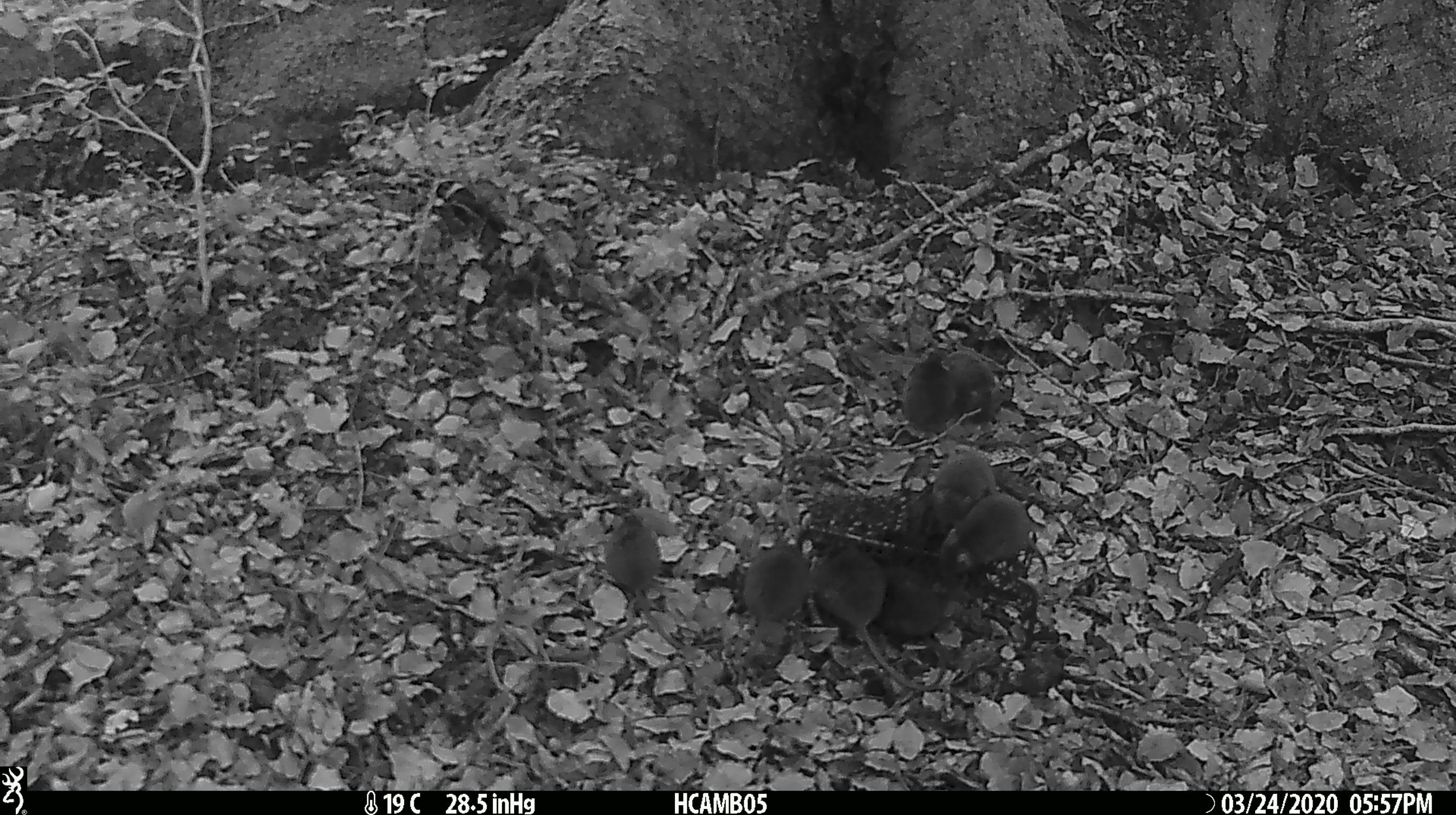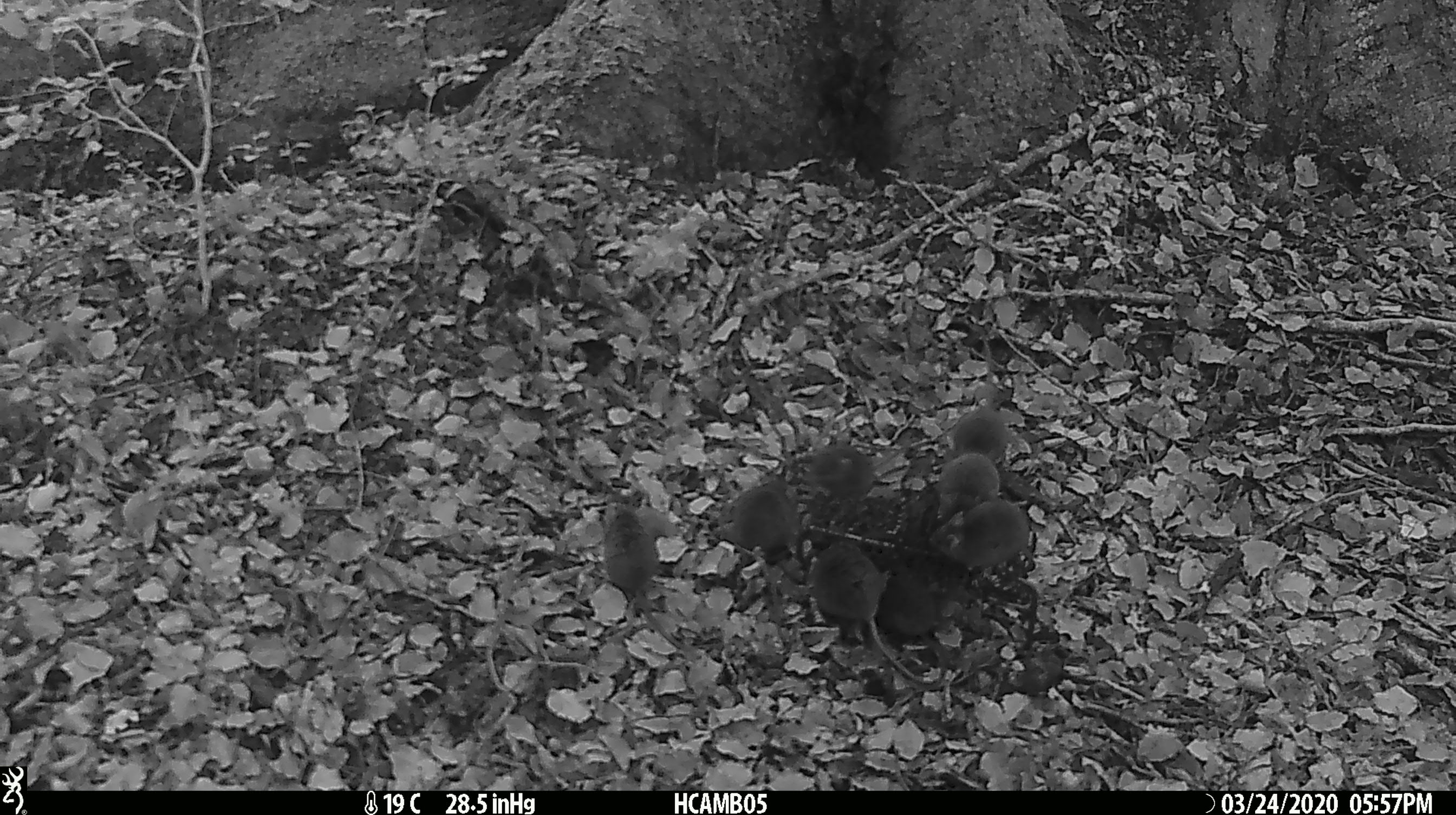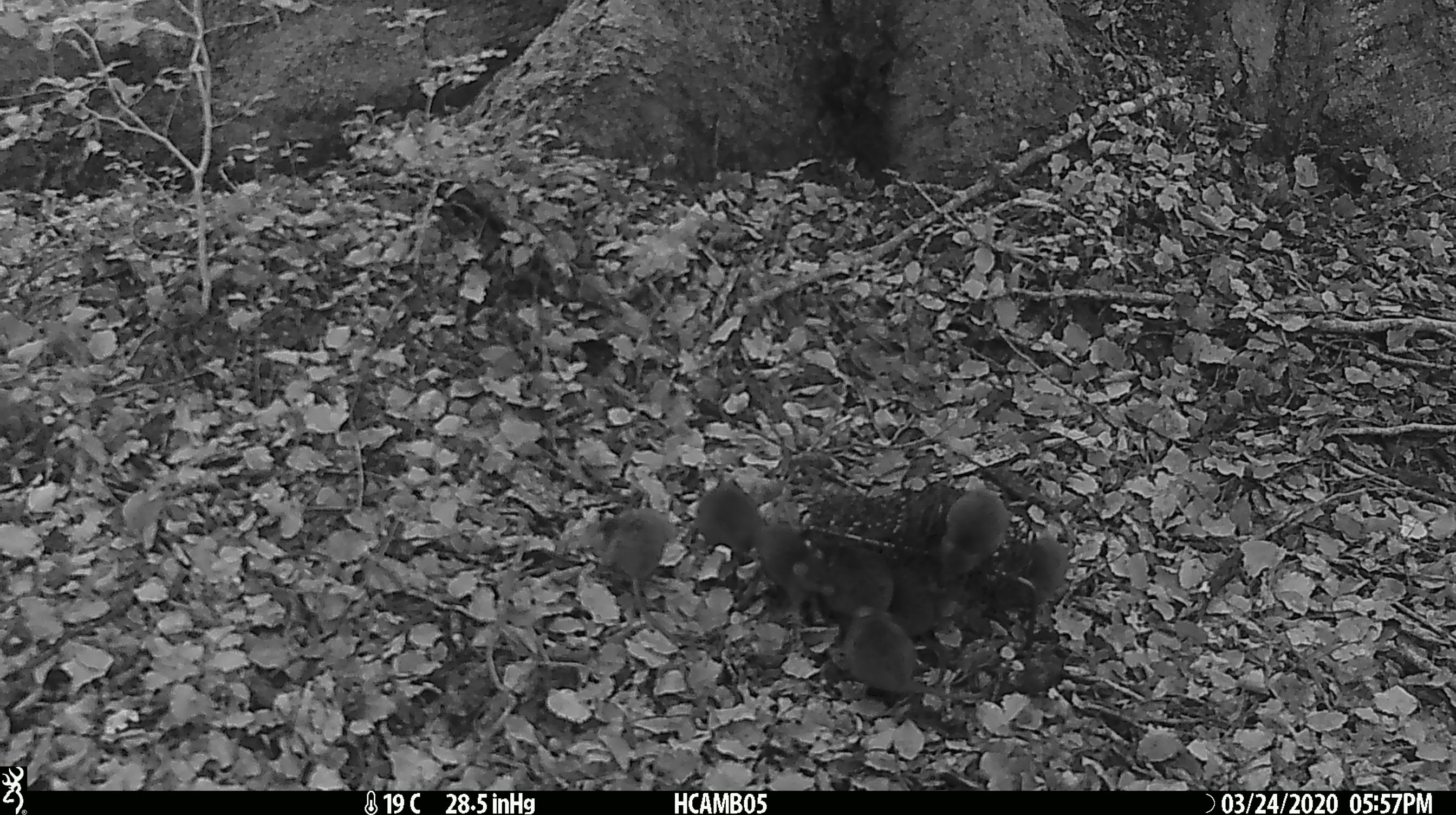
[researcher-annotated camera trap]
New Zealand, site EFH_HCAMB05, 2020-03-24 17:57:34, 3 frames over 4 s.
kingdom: Animalia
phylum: Chordata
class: Mammalia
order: Rodentia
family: Muridae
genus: Mus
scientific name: Mus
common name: mouse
Mouse (Mus).